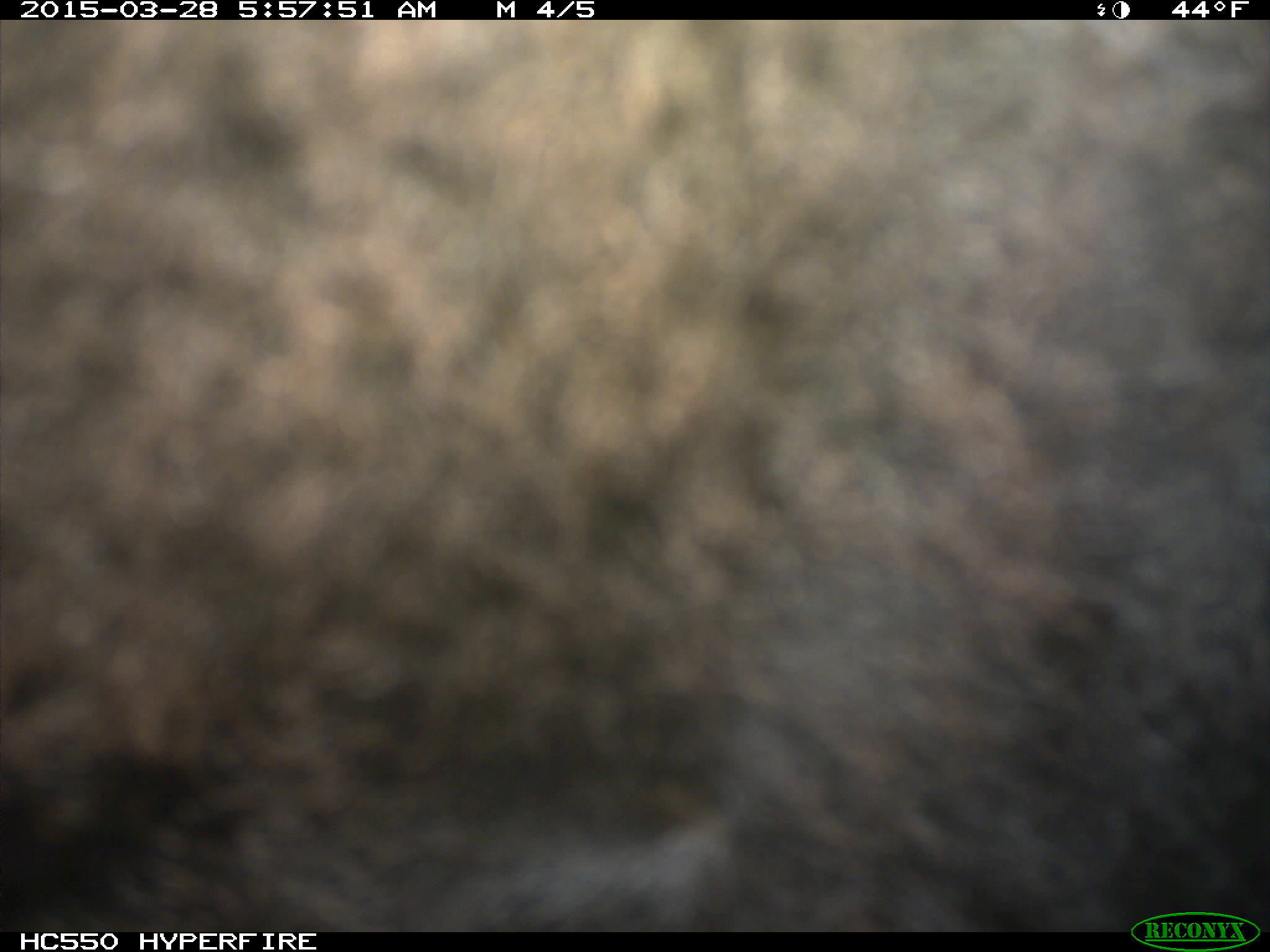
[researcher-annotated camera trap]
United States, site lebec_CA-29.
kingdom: Animalia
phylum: Chordata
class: Mammalia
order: Artiodactyla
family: Bovidae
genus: Bos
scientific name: Bos taurus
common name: domestic cow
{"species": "Bos taurus (domestic cow)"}